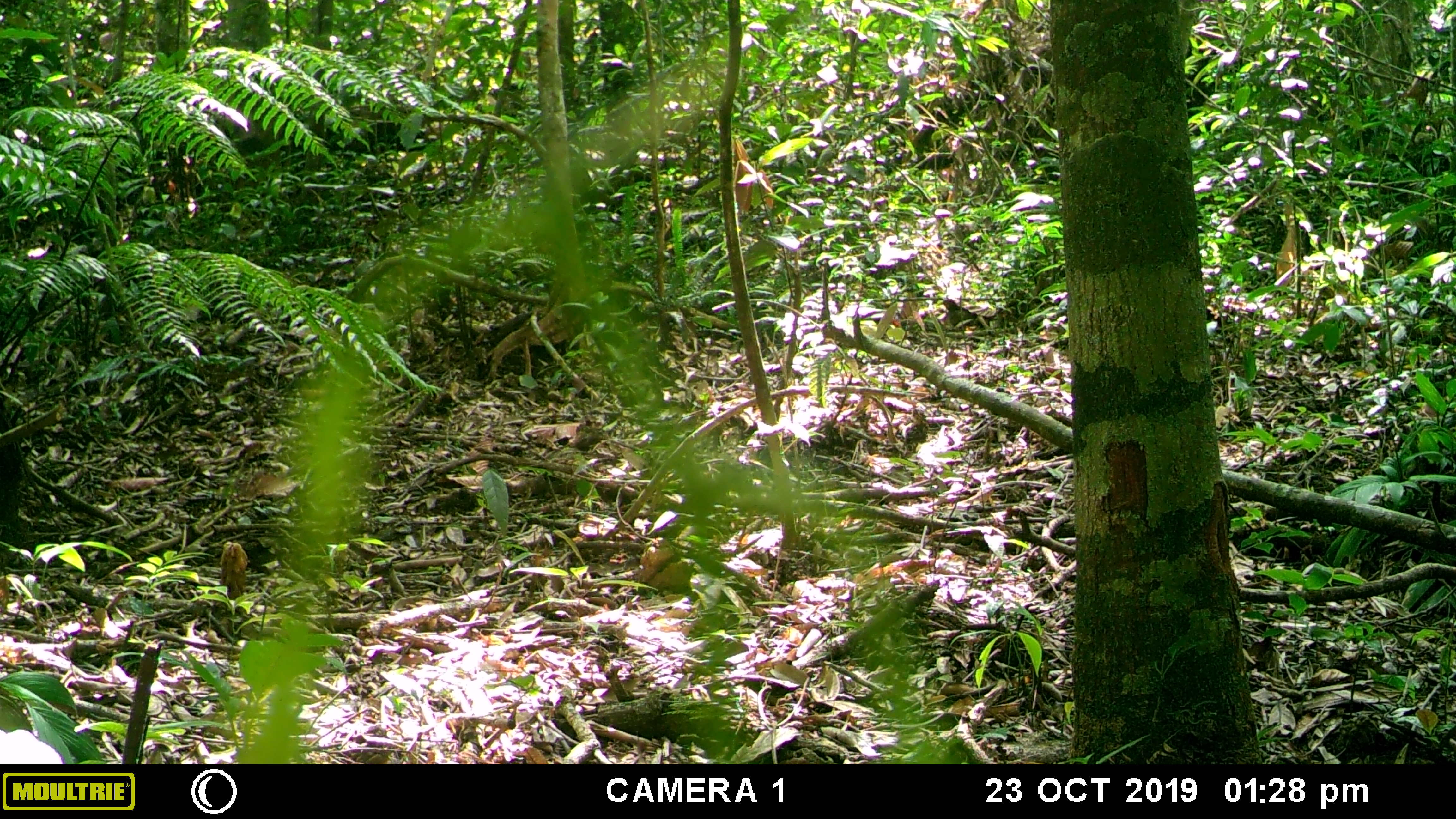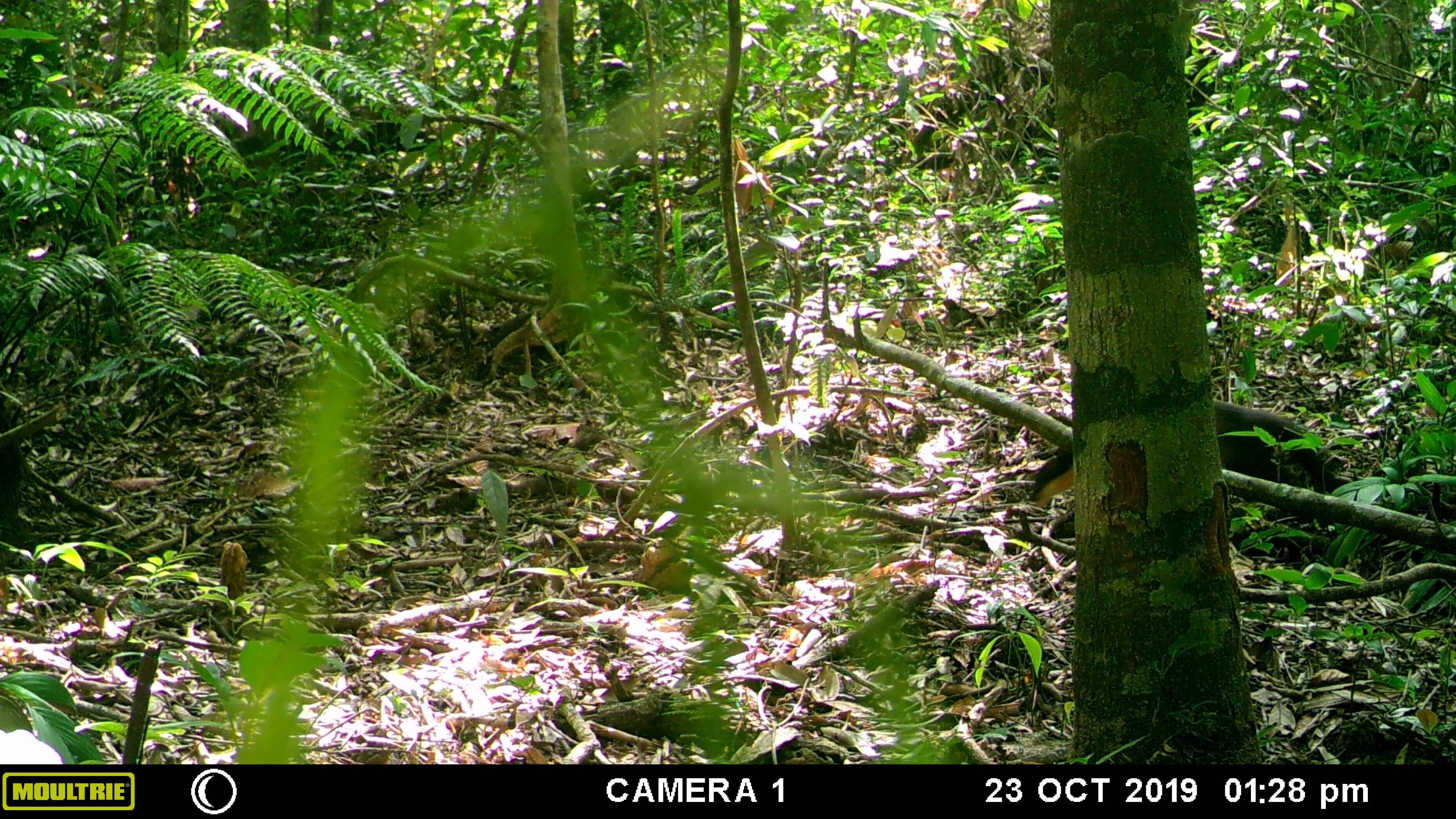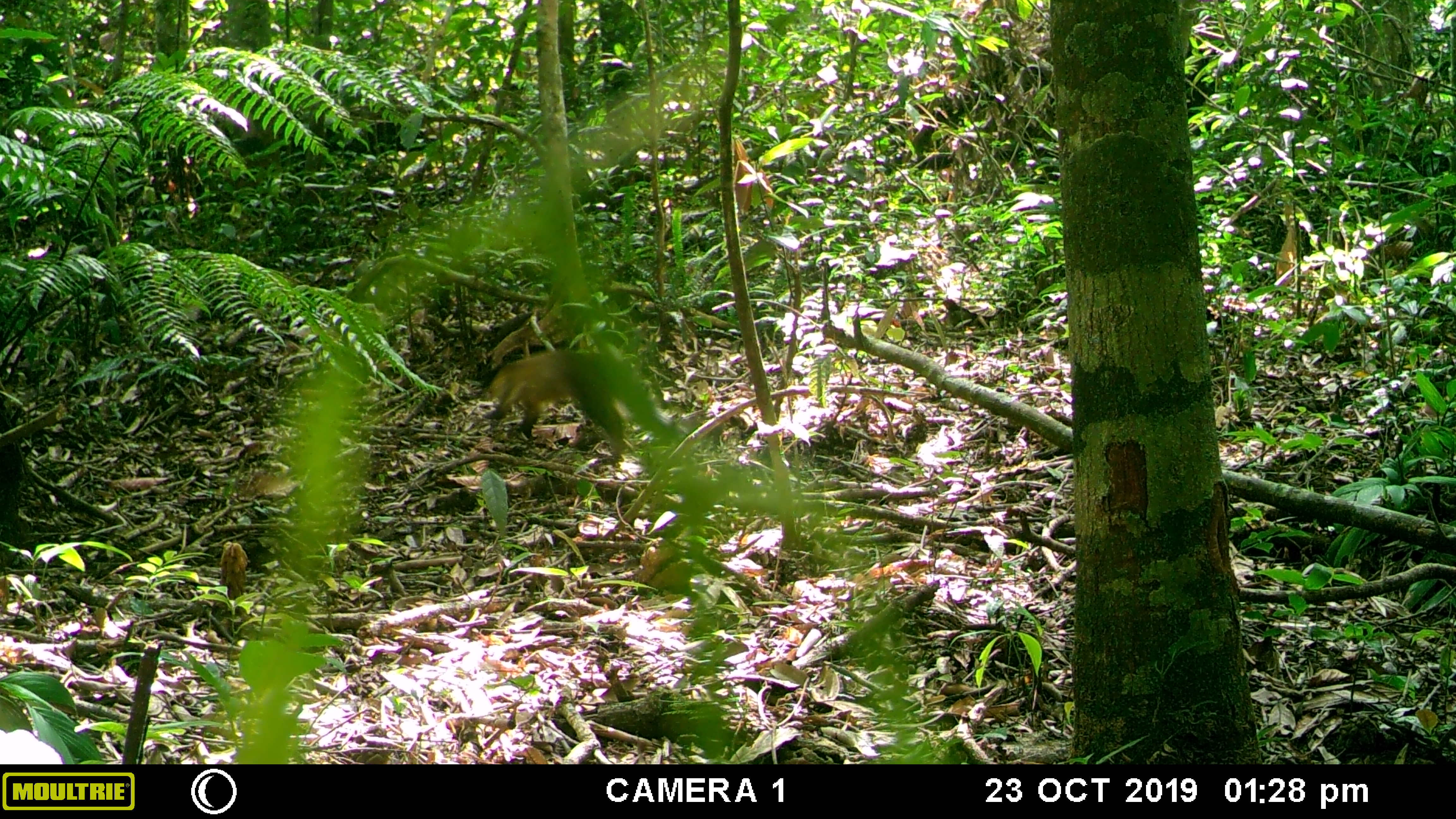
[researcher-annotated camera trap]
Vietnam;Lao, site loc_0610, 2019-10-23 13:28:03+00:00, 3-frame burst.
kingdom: Animalia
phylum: Chordata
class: Mammalia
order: Carnivora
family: Mustelidae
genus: Martes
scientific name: Martes flavigula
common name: yellow-throated marten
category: yellow throated marten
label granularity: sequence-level